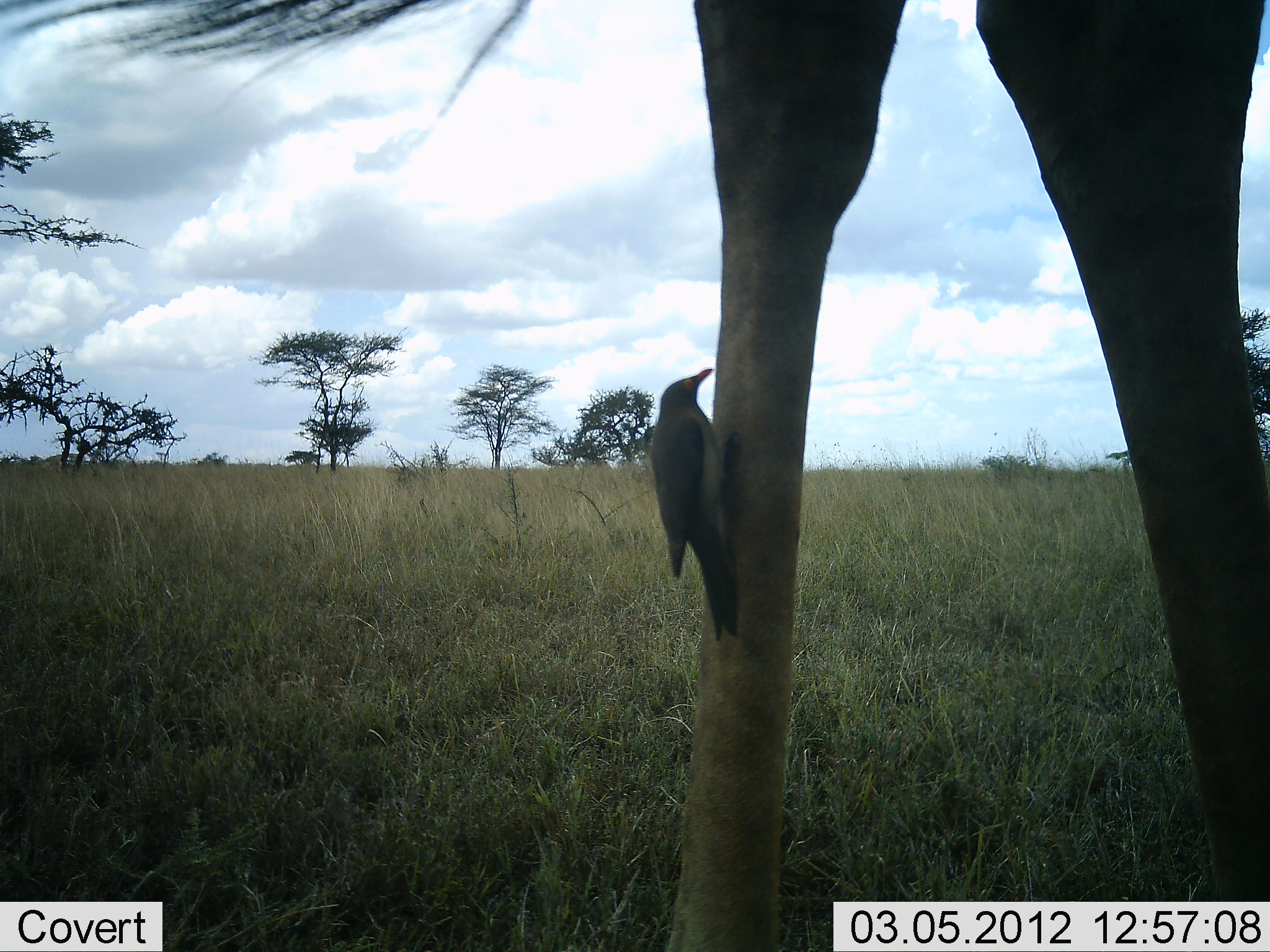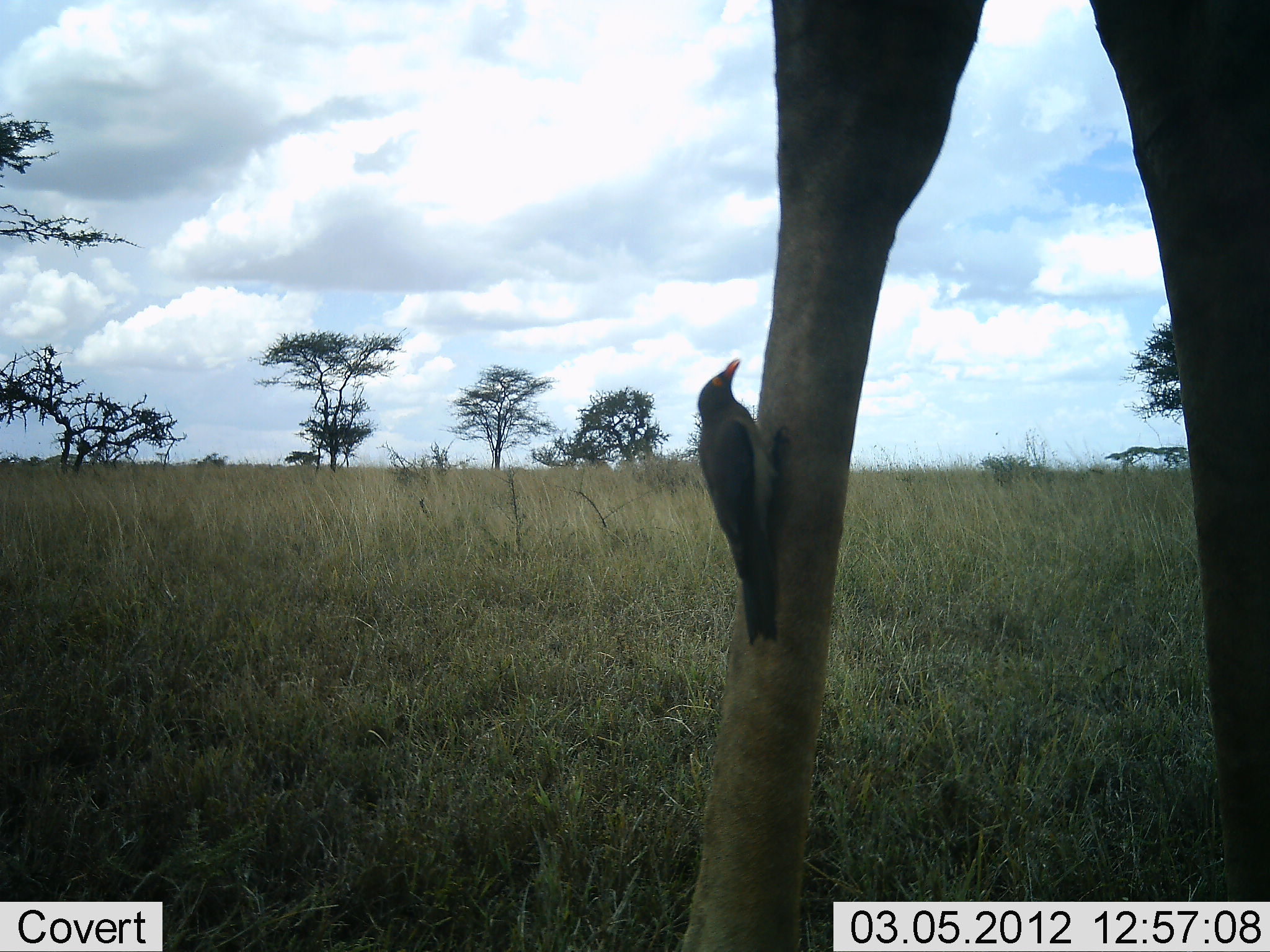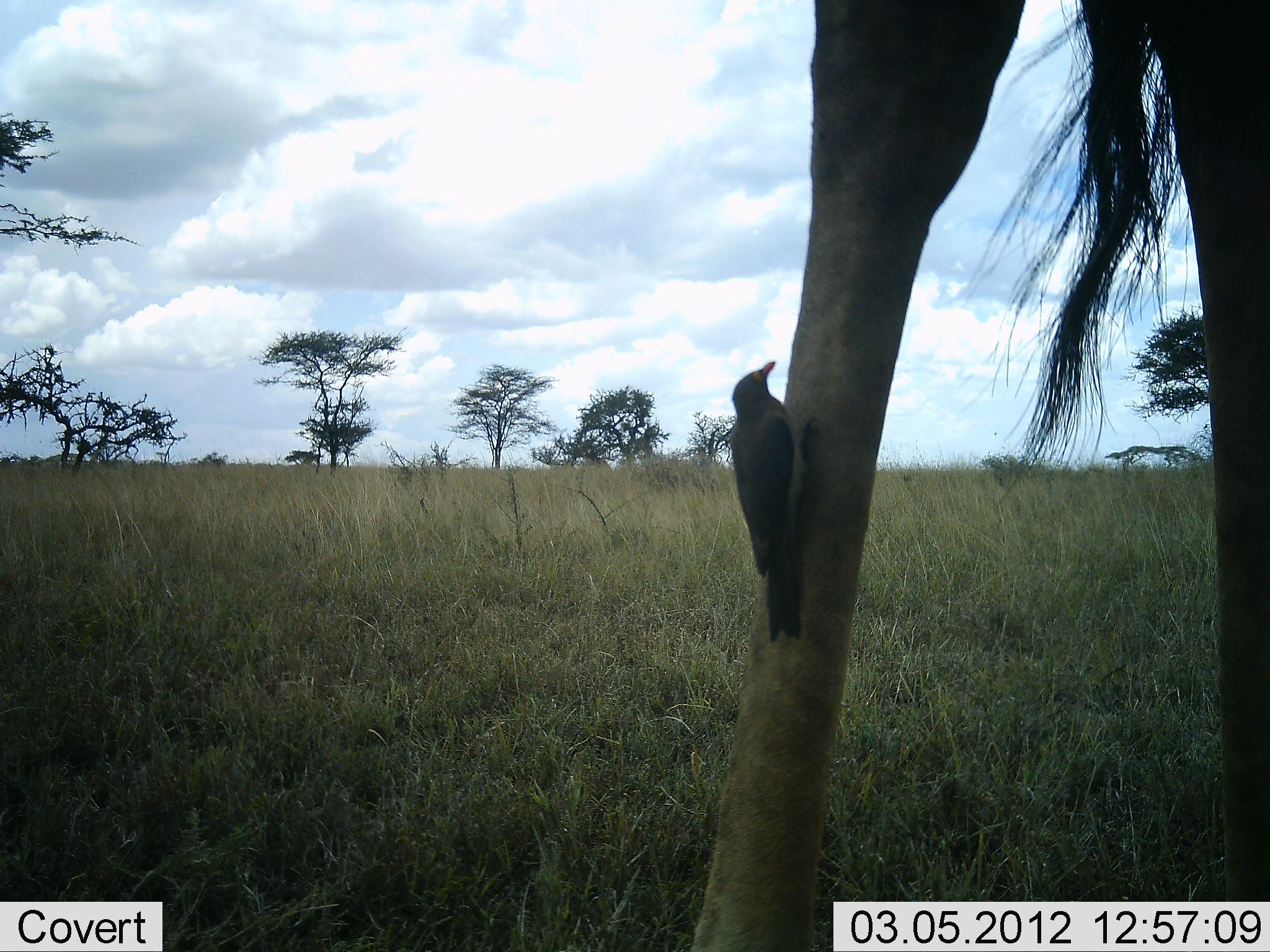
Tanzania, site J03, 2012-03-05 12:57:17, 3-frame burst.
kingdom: Animalia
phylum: Chordata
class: Mammalia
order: Artiodactyla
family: Giraffidae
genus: Giraffa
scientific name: Giraffa camelopardalis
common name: giraffe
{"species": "giraffe (Giraffa camelopardalis)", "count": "1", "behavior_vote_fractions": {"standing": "93%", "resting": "0%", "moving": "0%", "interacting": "0%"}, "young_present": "0%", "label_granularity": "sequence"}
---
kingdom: Animalia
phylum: Chordata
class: Aves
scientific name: Aves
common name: bird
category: otherbird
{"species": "otherbird (bird) (Aves)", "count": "1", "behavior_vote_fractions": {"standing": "37%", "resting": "21%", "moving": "0%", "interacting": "21%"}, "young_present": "0%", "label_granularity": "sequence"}